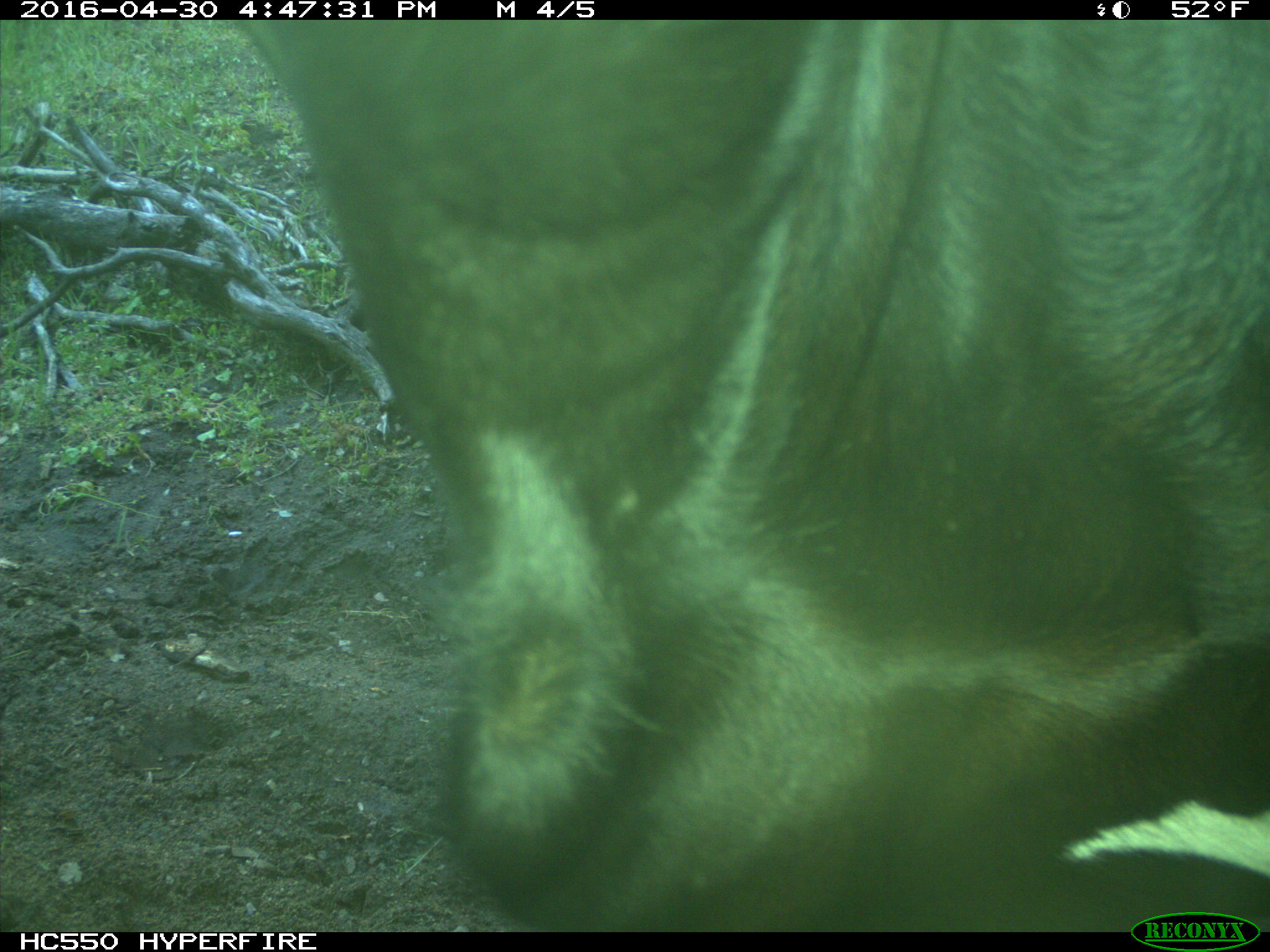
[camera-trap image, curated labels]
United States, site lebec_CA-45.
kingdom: Animalia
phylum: Chordata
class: Mammalia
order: Artiodactyla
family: Bovidae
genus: Bos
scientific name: Bos taurus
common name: domestic cow